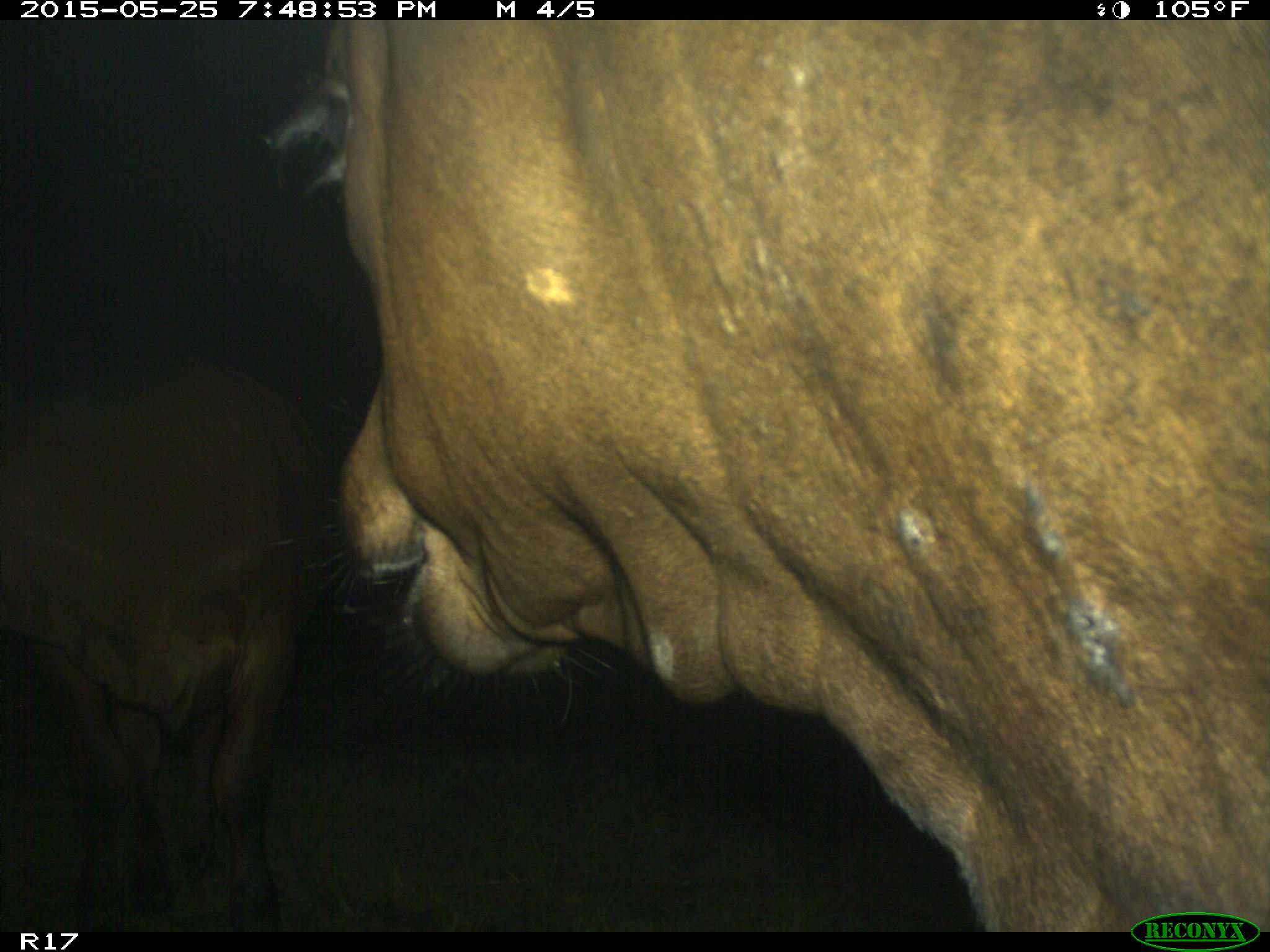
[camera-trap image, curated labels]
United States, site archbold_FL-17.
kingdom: Animalia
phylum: Chordata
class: Mammalia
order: Artiodactyla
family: Bovidae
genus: Bos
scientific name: Bos taurus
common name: domestic cow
Bos taurus (domestic cow).